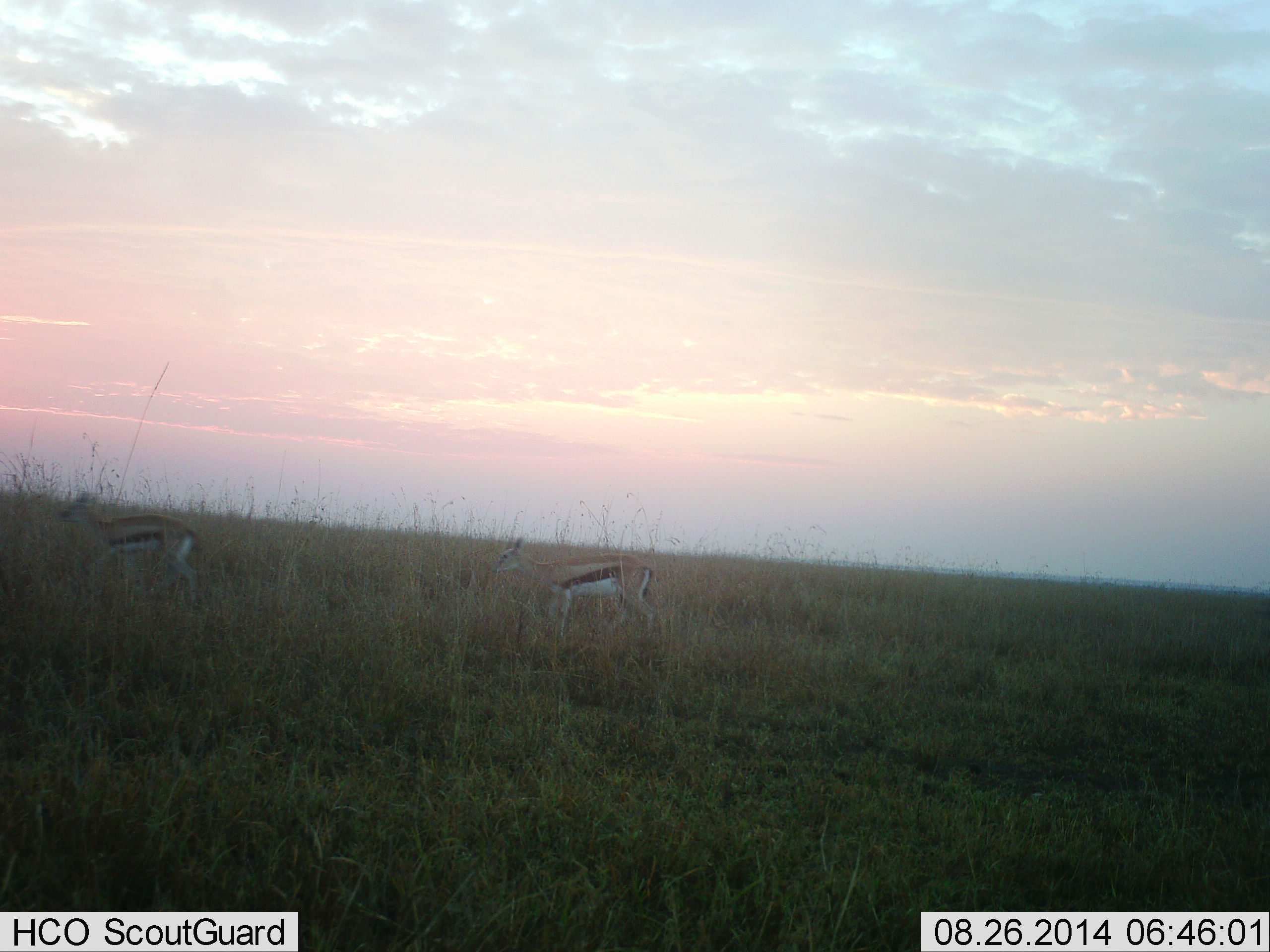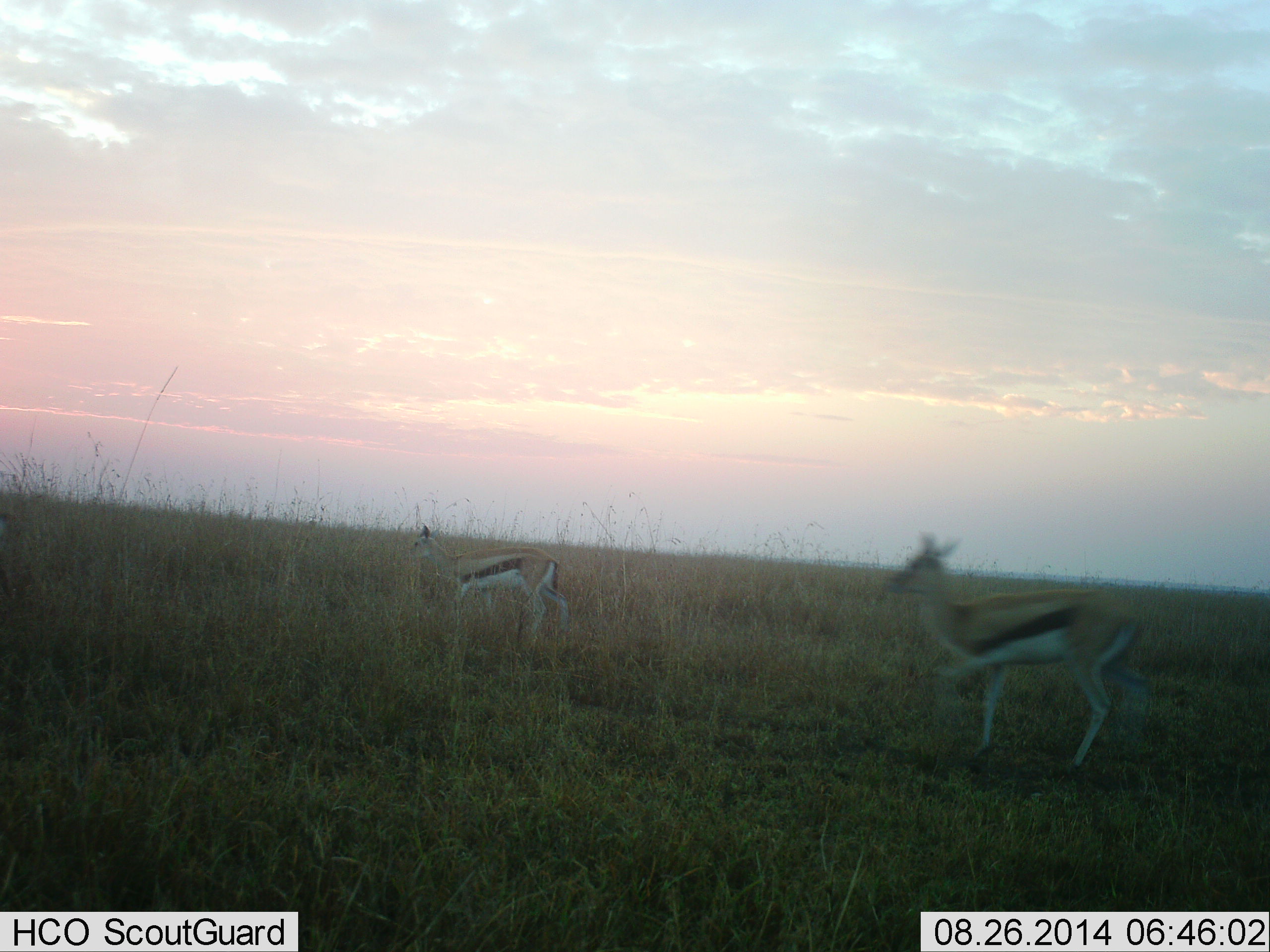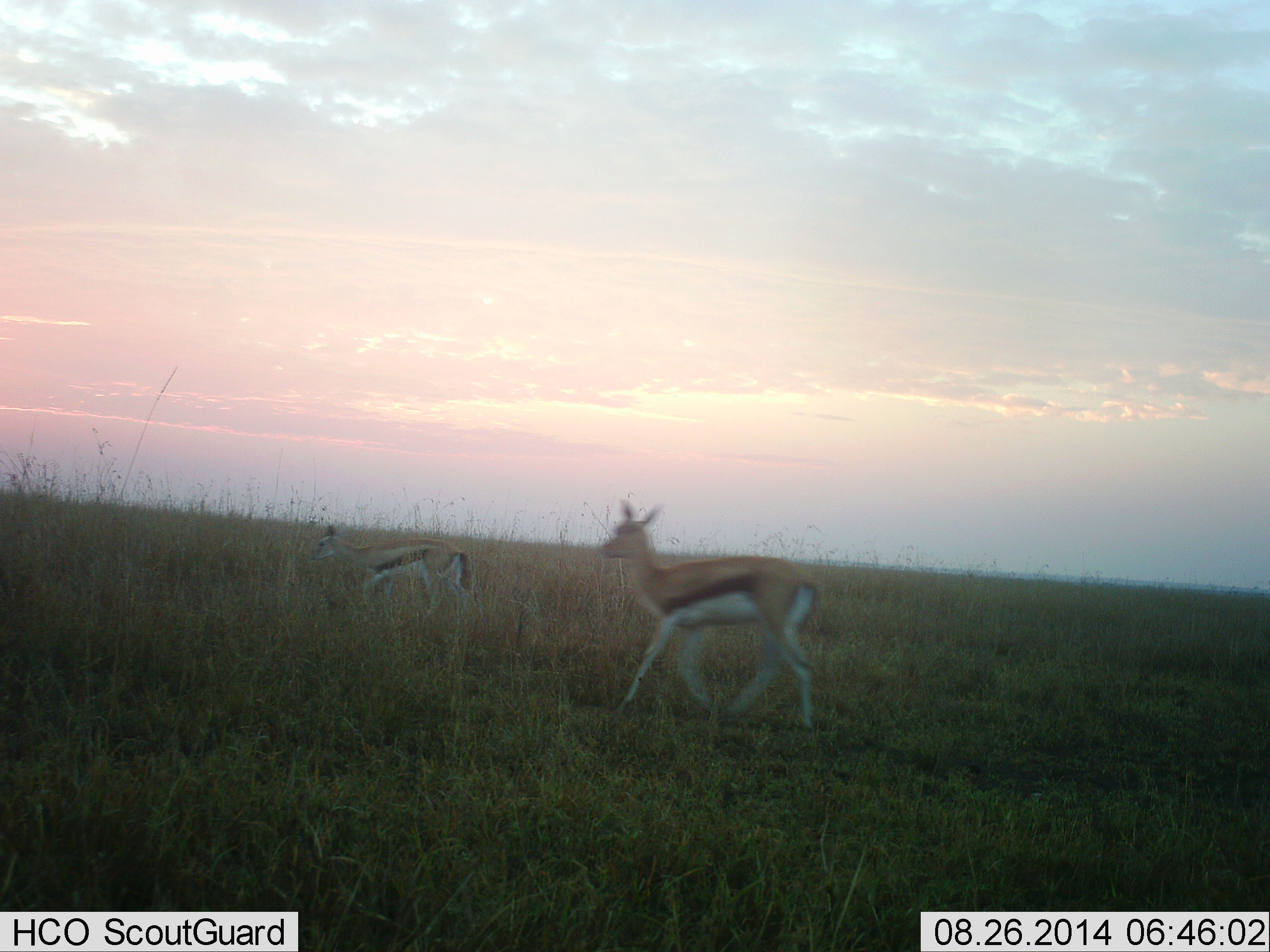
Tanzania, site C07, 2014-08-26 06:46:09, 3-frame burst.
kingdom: Animalia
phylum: Chordata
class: Mammalia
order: Artiodactyla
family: Bovidae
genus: Eudorcas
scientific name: Eudorcas thomsonii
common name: thomson's gazelle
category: gazellethomsons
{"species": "gazellethomsons (thomson's gazelle) (Eudorcas thomsonii)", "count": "2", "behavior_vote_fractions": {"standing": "10%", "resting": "0%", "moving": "90%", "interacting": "0%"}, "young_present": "0%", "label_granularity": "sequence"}